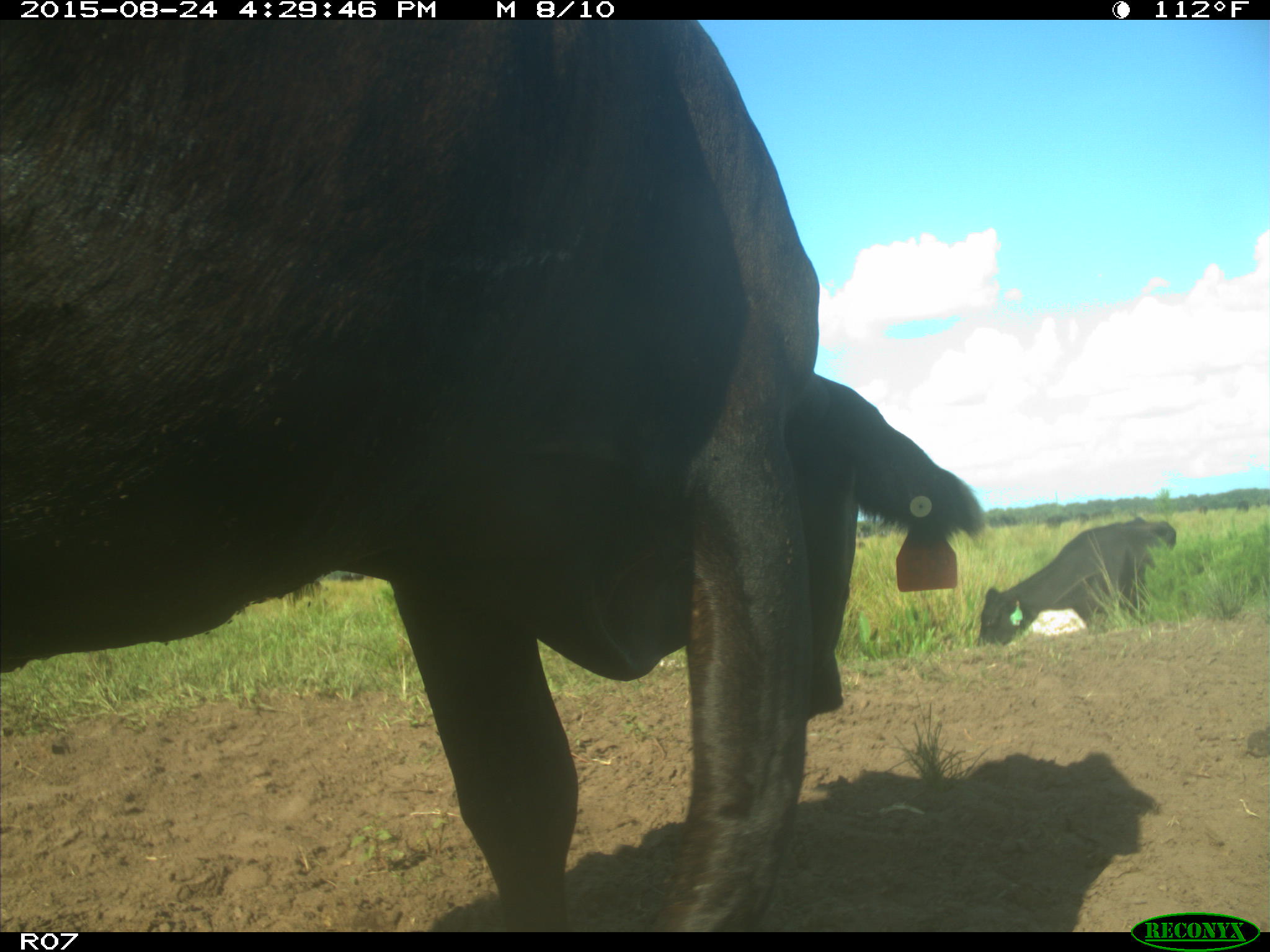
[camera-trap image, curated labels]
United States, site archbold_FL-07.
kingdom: Animalia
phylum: Chordata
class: Mammalia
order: Artiodactyla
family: Bovidae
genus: Bos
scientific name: Bos taurus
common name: domestic cow